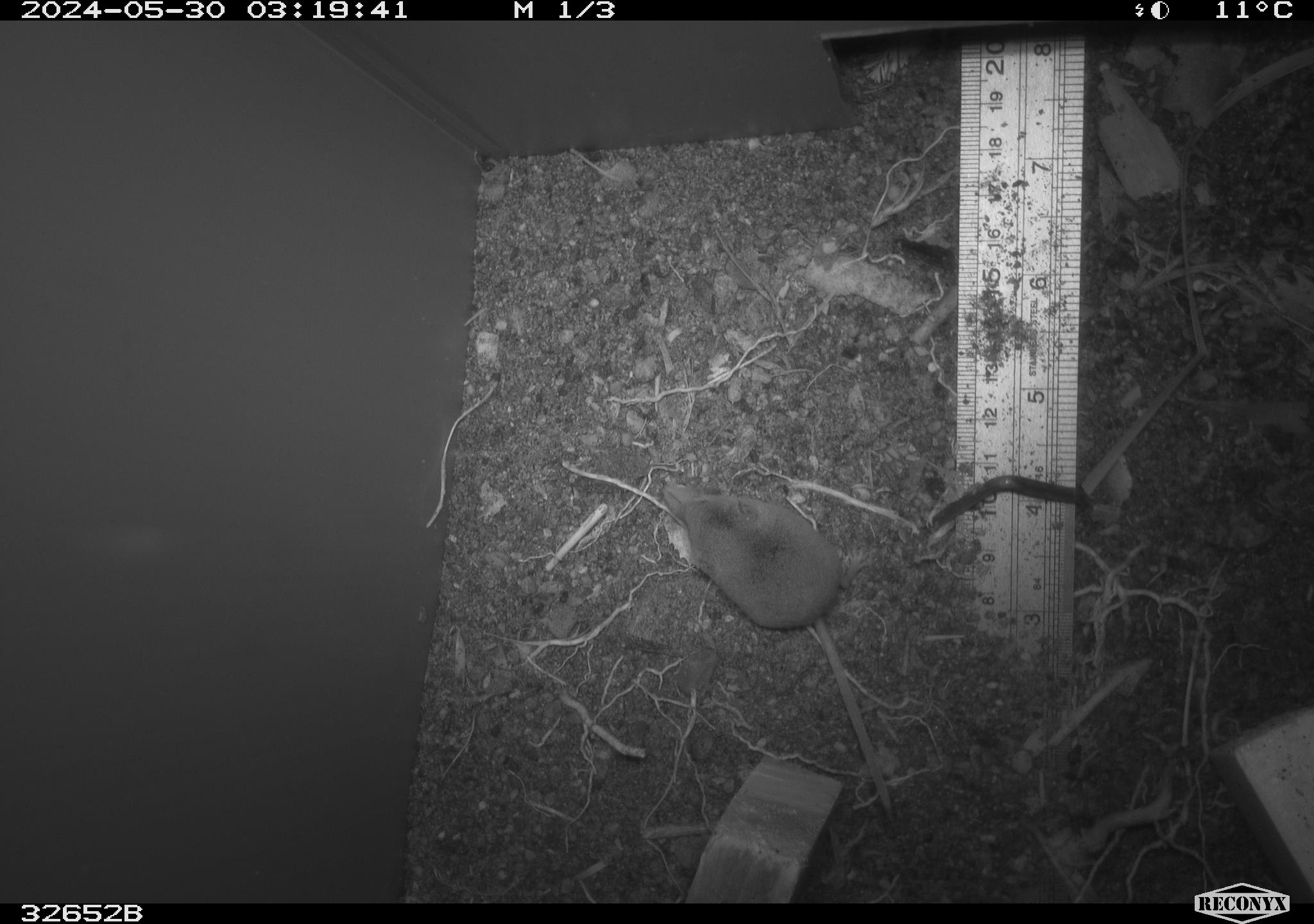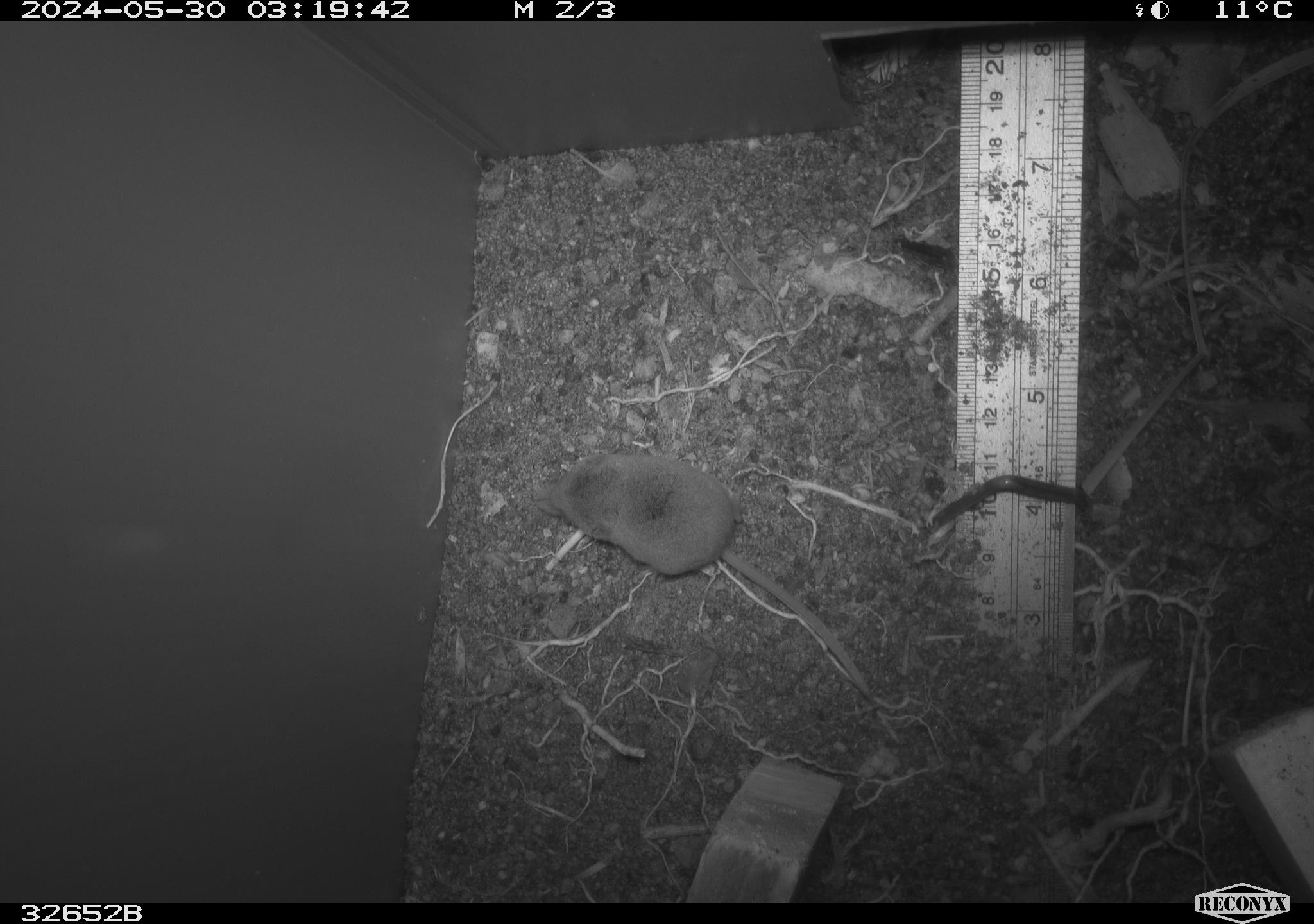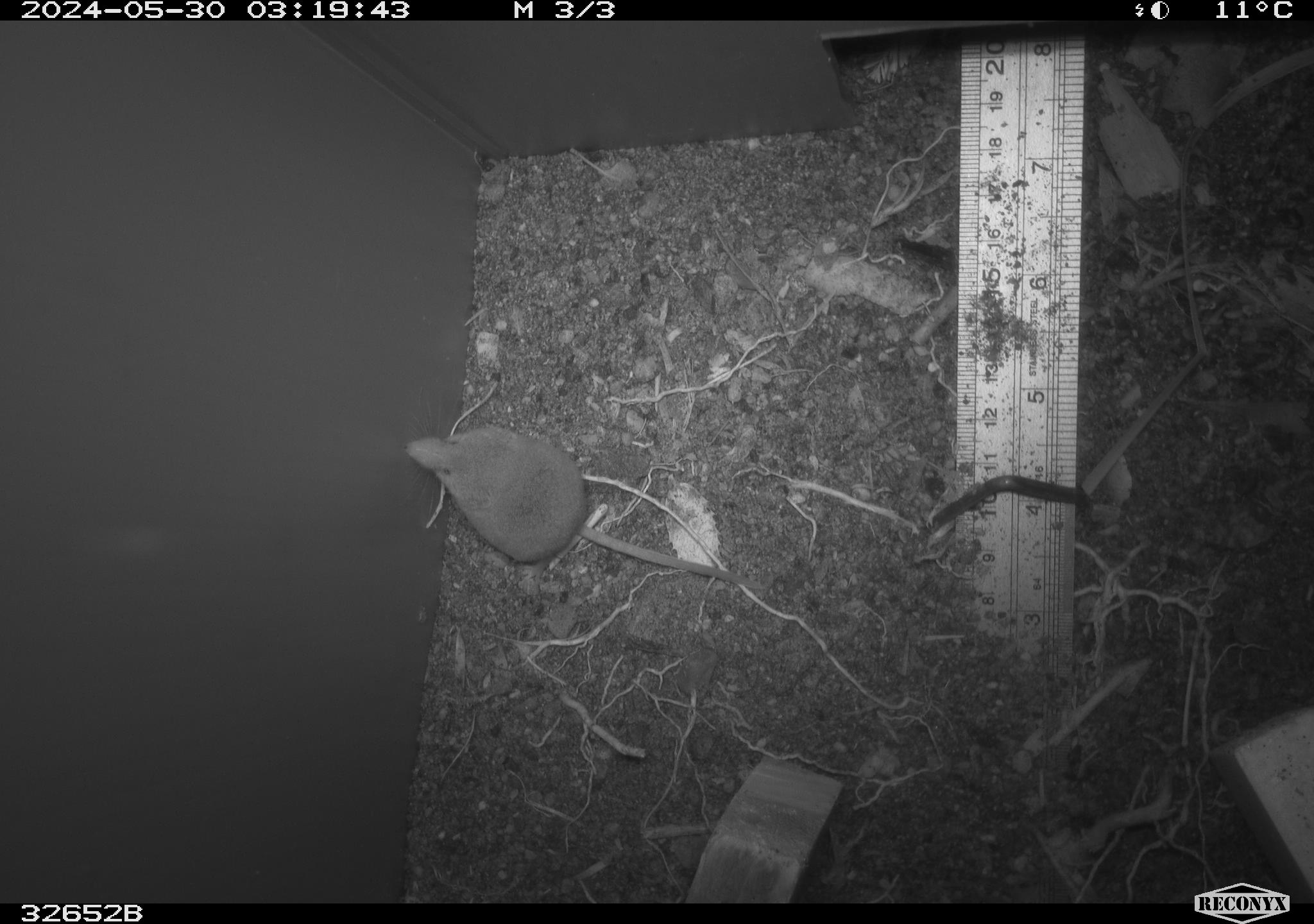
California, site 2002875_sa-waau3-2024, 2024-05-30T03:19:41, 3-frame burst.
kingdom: Animalia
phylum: Chordata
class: Mammalia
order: Eulipotyphla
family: Soricidae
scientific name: Soricidae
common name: shrews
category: soricidae family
Soricidae family (shrews) (Soricidae).